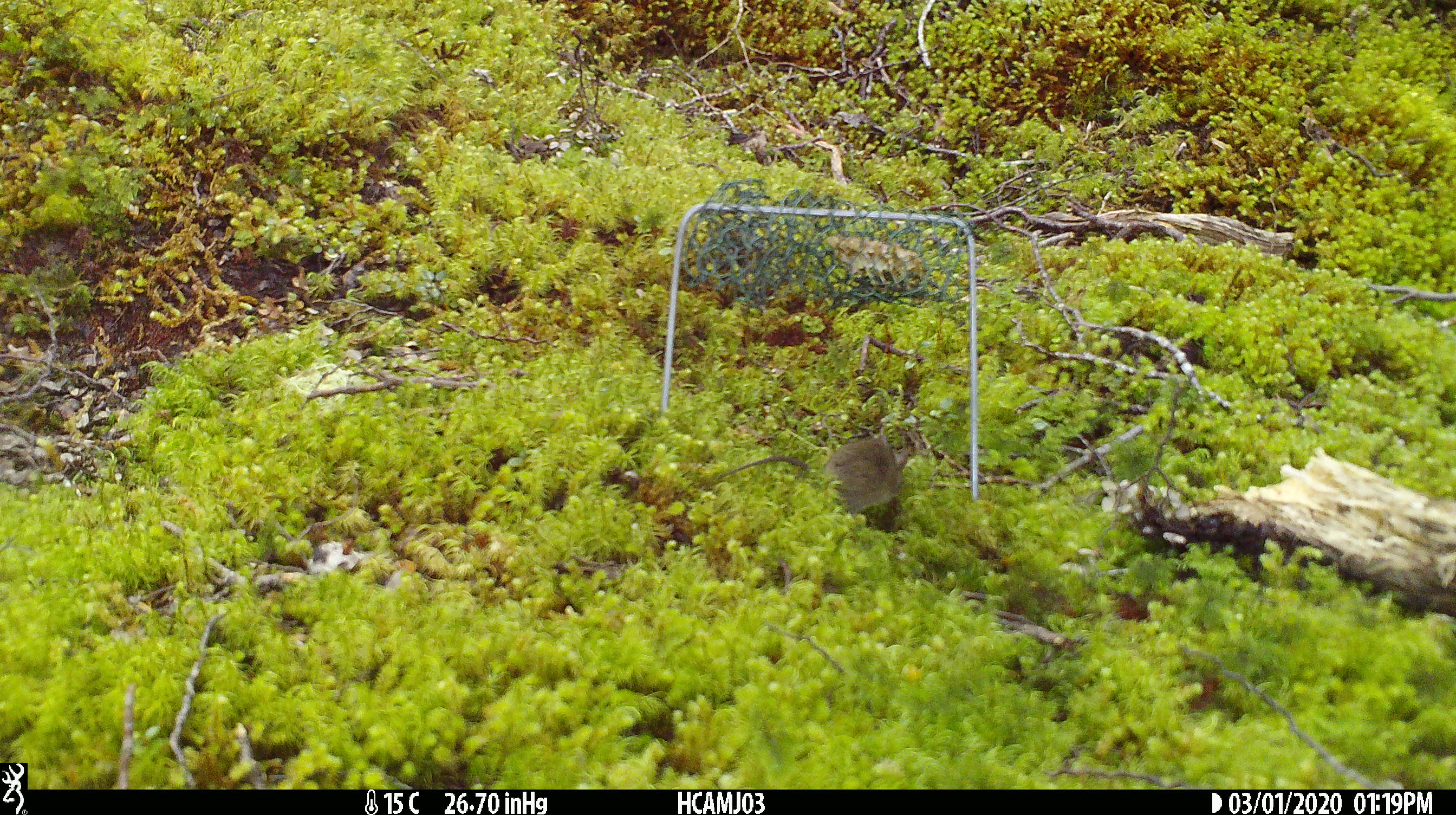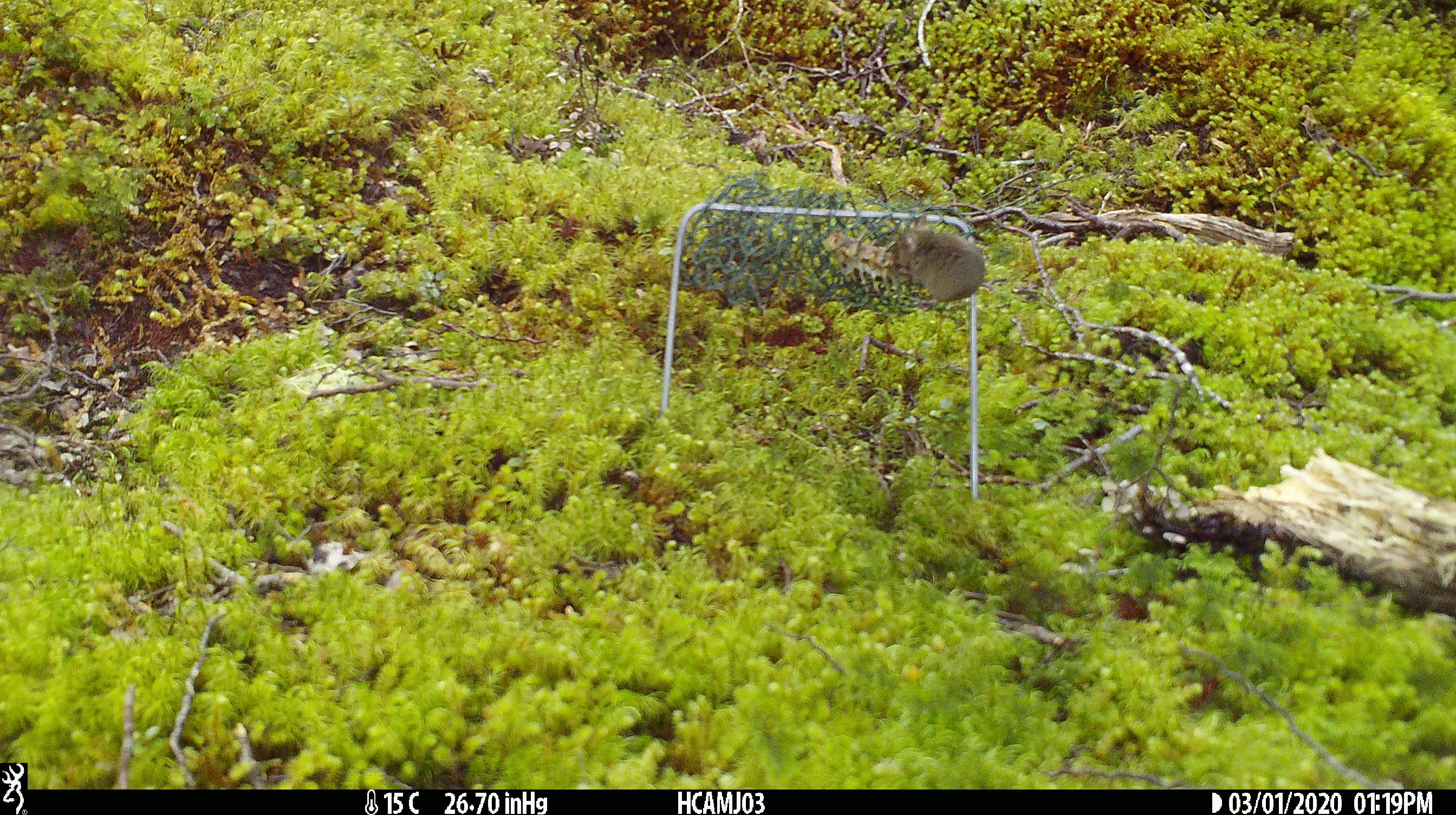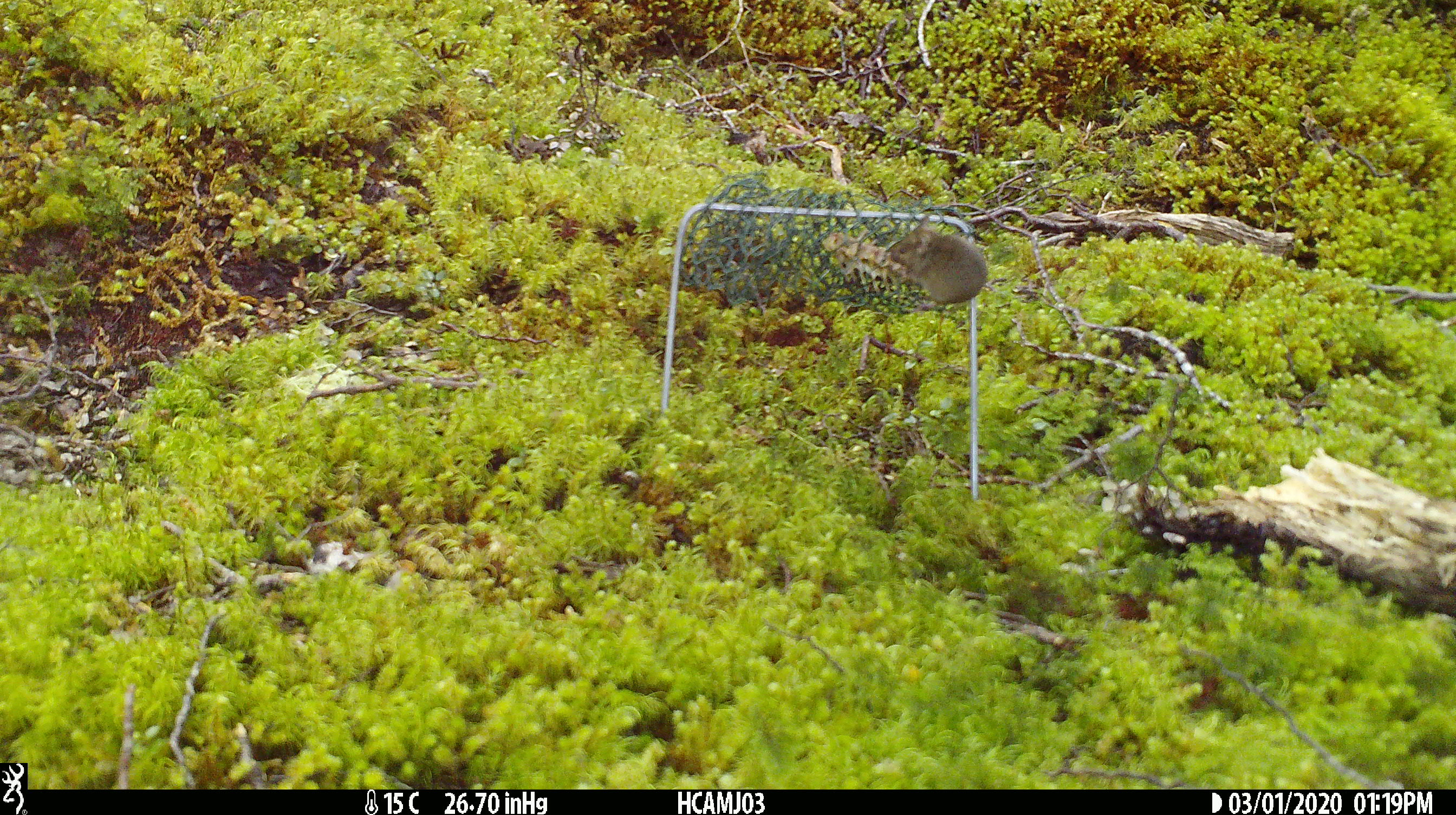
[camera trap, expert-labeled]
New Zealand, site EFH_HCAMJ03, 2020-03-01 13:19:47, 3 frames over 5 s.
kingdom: Animalia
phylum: Chordata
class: Mammalia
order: Rodentia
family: Muridae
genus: Mus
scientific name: Mus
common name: mouse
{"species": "mouse (Mus)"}